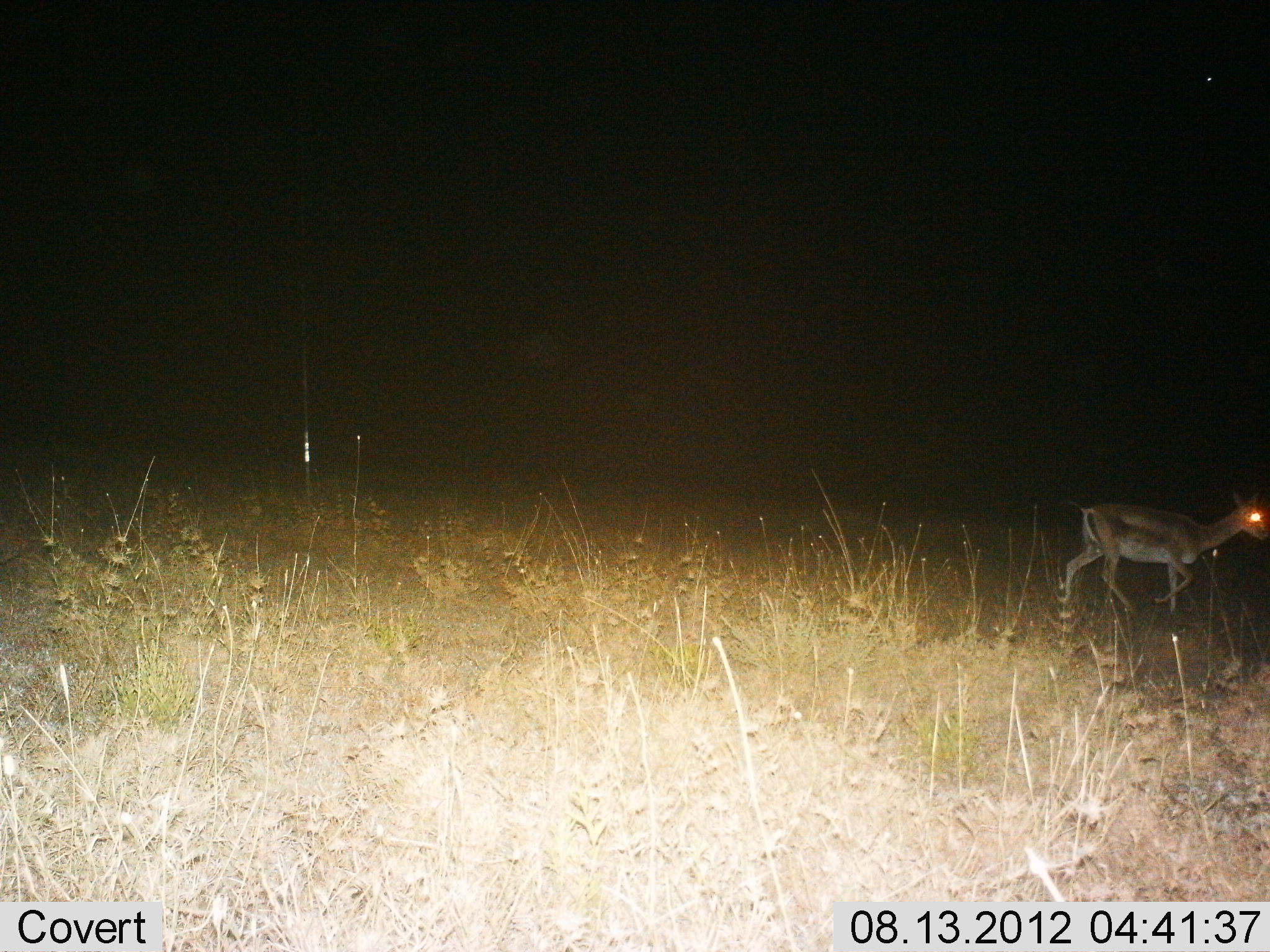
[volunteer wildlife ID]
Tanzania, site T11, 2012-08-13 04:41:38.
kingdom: Animalia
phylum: Chordata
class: Mammalia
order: Artiodactyla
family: Bovidae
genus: Nanger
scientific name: Nanger granti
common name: grant's gazelle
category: gazellegrants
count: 1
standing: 20%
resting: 0%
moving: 90%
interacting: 0%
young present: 0%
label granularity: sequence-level